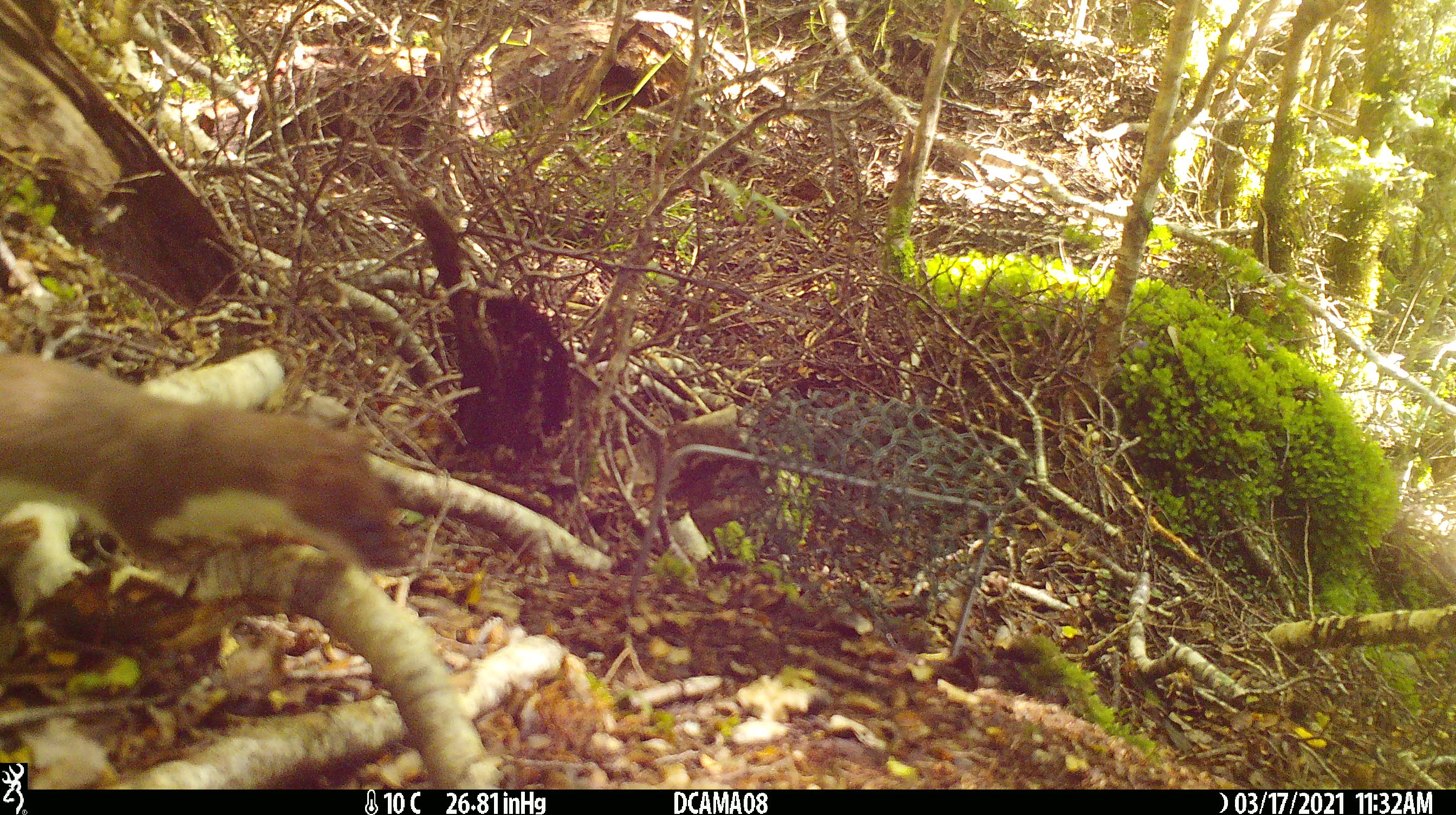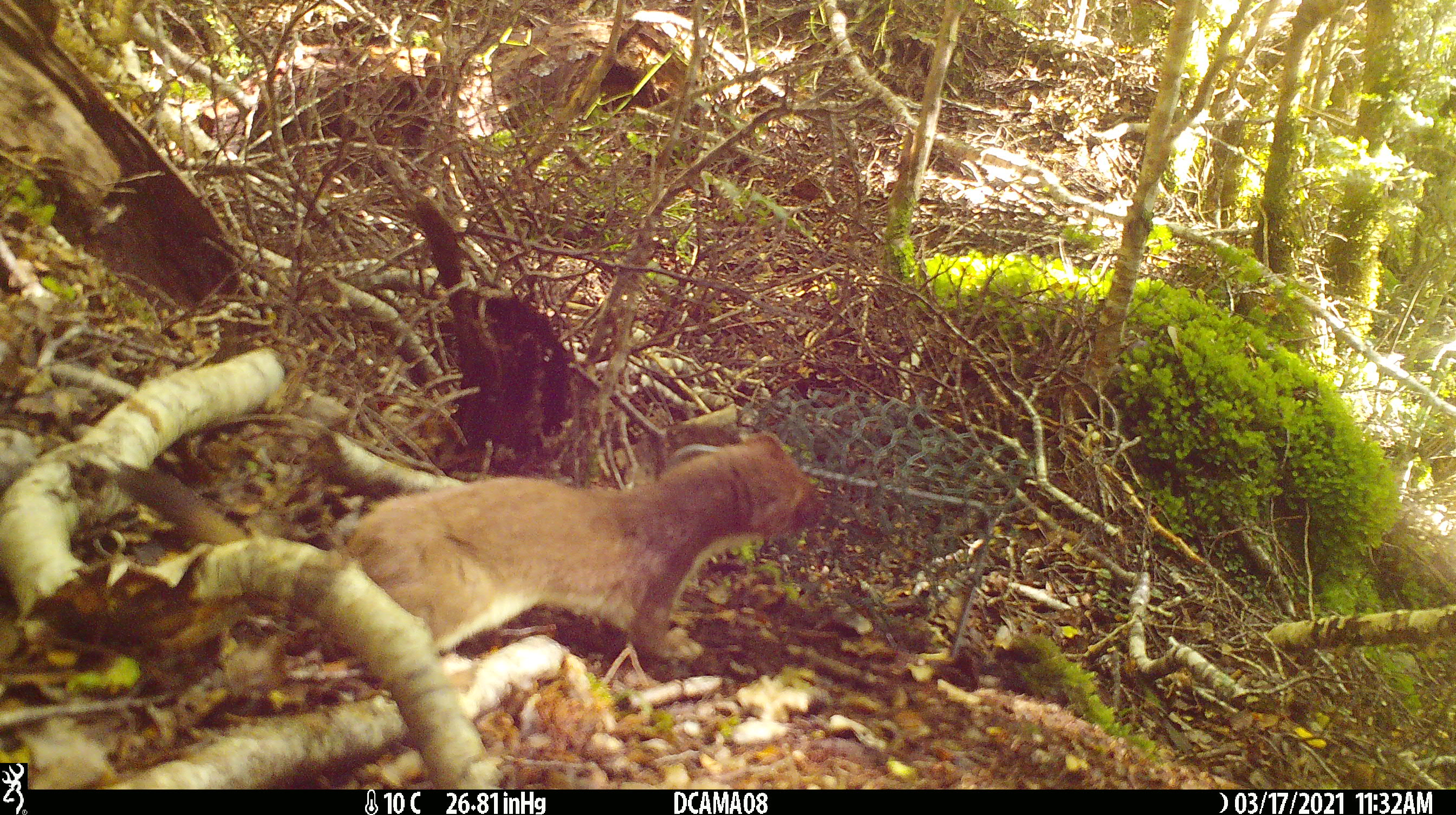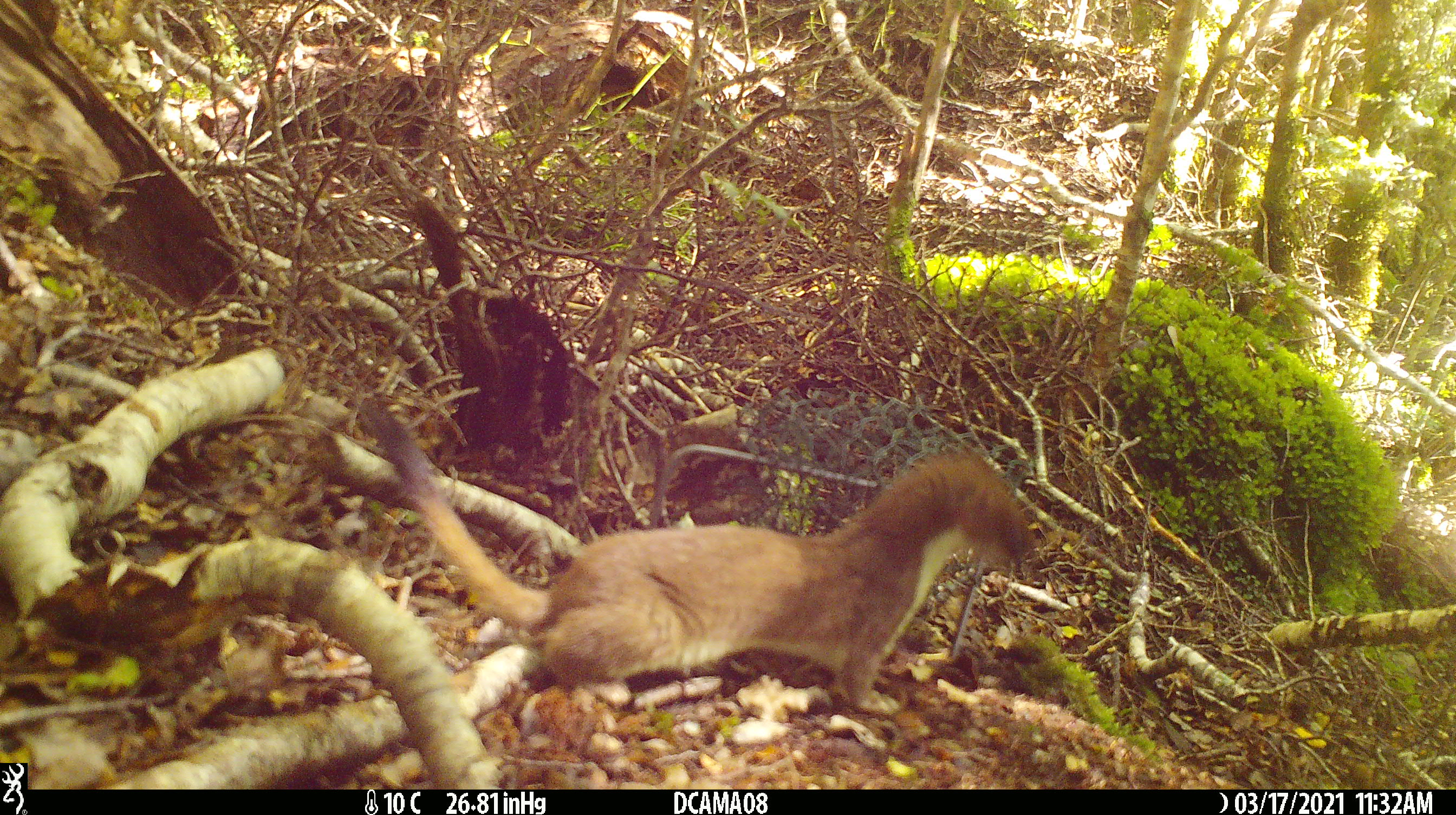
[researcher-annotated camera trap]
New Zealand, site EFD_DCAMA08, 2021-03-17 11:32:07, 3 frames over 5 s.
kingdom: Animalia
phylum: Chordata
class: Mammalia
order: Carnivora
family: Mustelidae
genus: Mustela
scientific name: Mustela erminea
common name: stoat